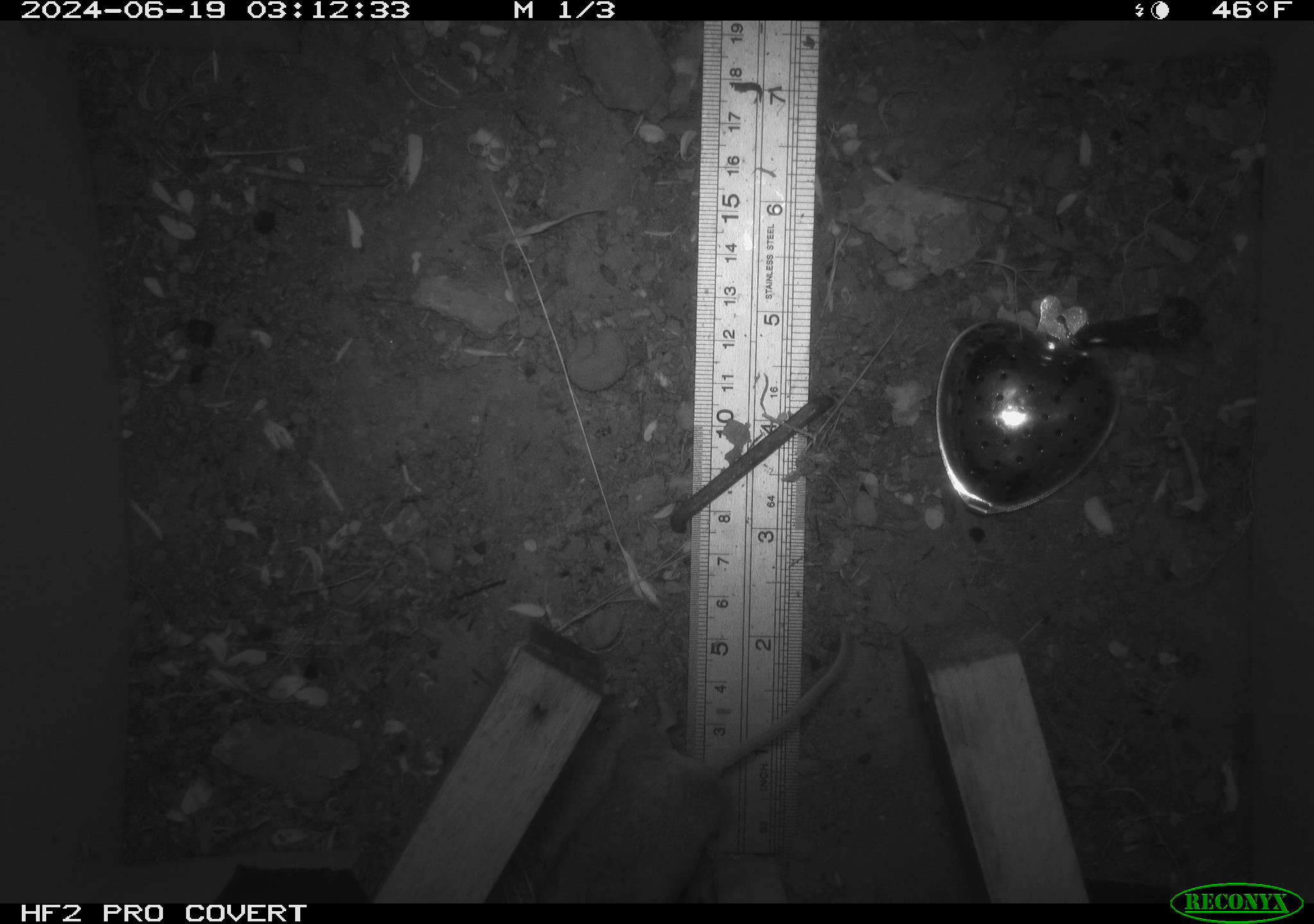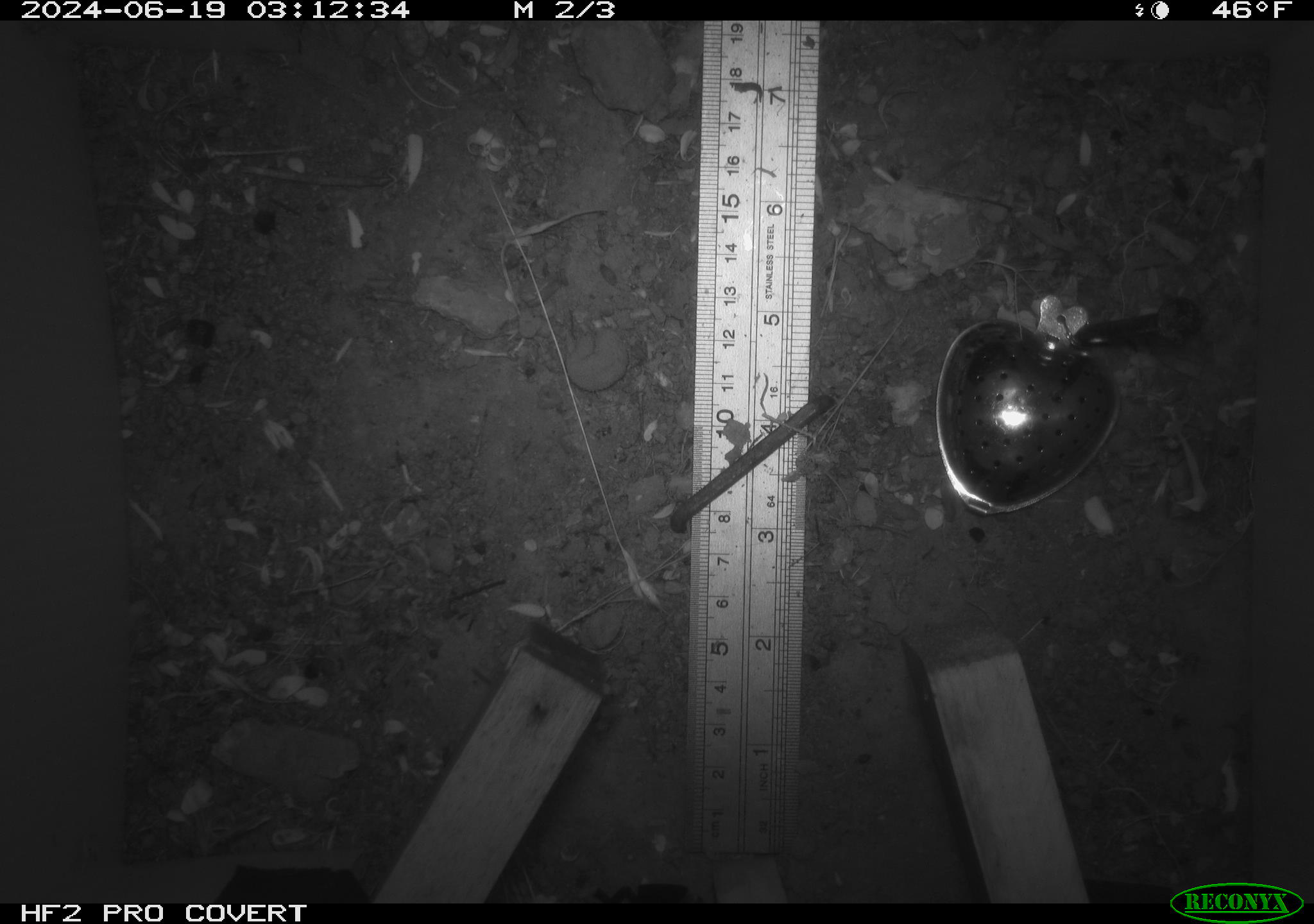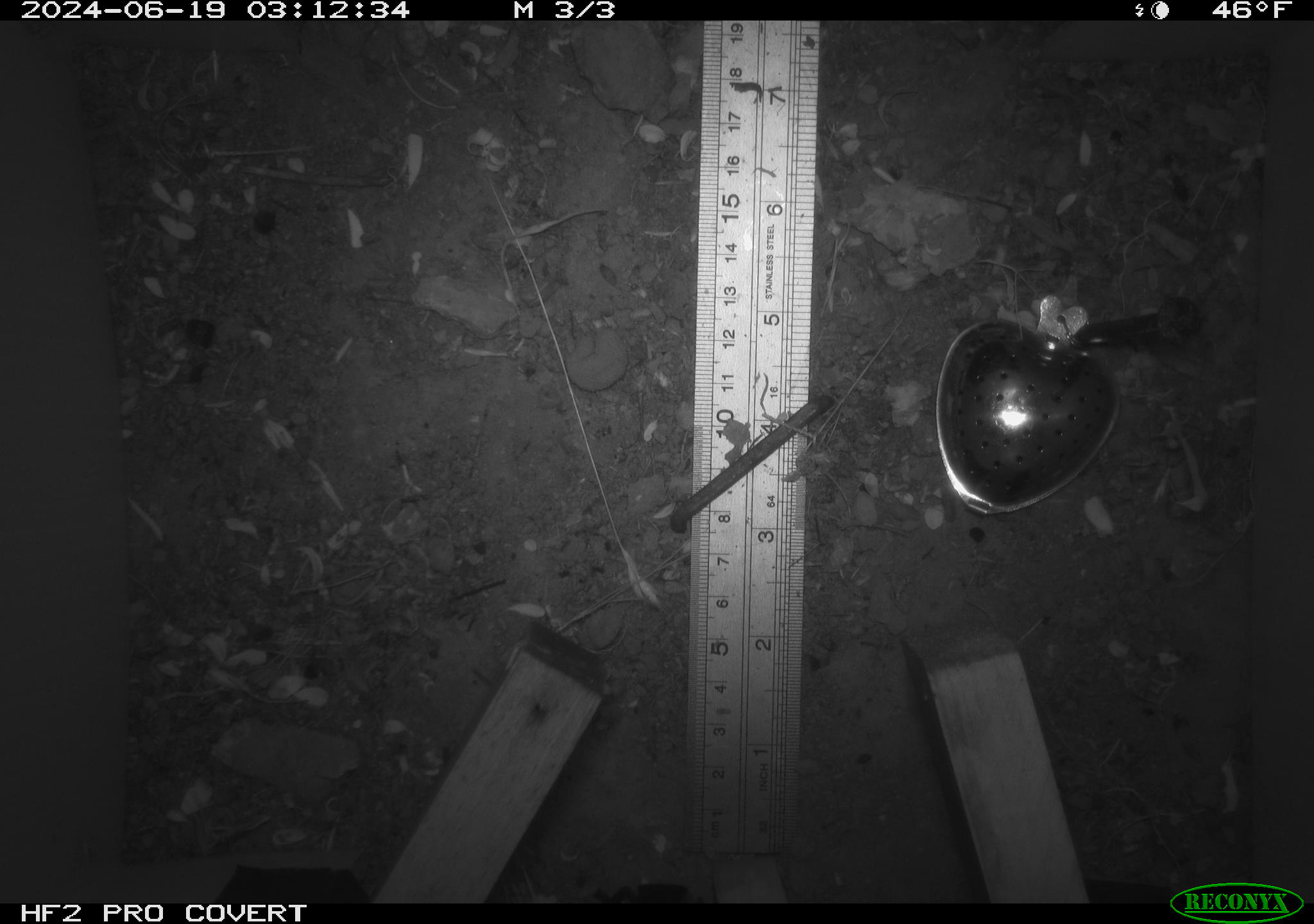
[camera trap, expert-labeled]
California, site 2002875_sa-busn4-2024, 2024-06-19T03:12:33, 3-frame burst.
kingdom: Animalia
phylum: Chordata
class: Mammalia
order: Rodentia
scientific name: Rodentia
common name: rodent